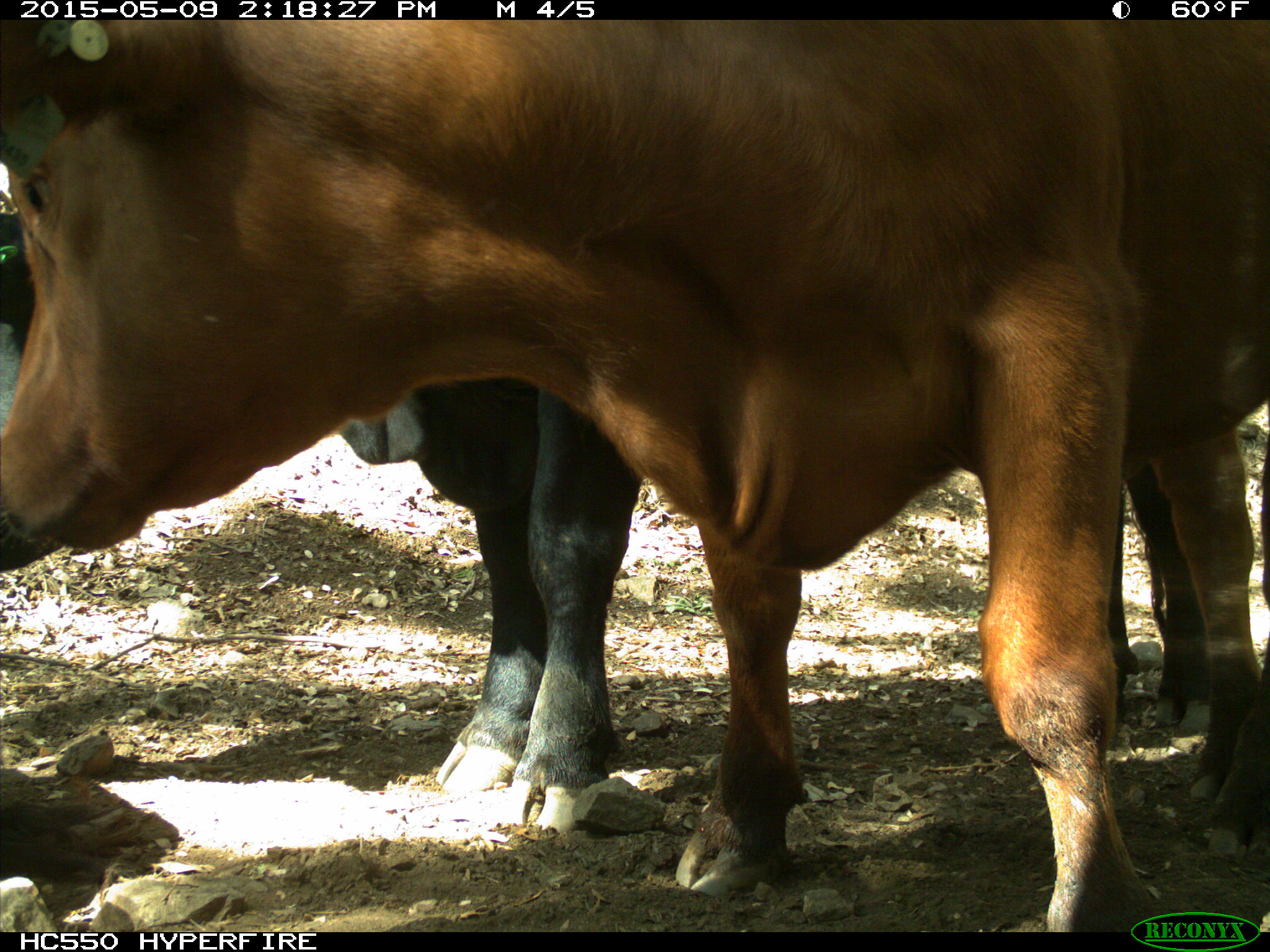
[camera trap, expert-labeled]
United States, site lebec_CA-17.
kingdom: Animalia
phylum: Chordata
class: Mammalia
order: Artiodactyla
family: Bovidae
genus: Bos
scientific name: Bos taurus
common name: domestic cow